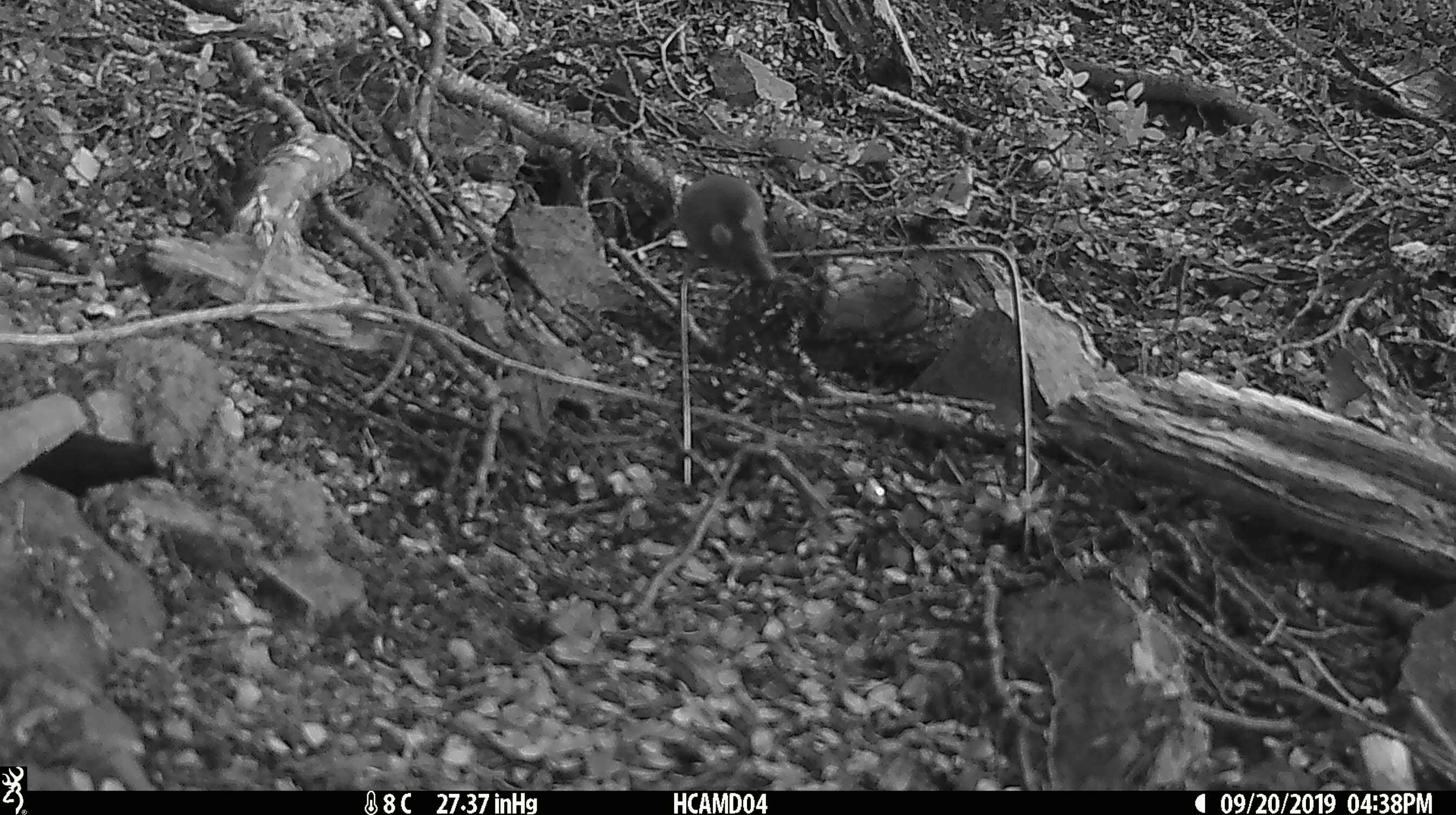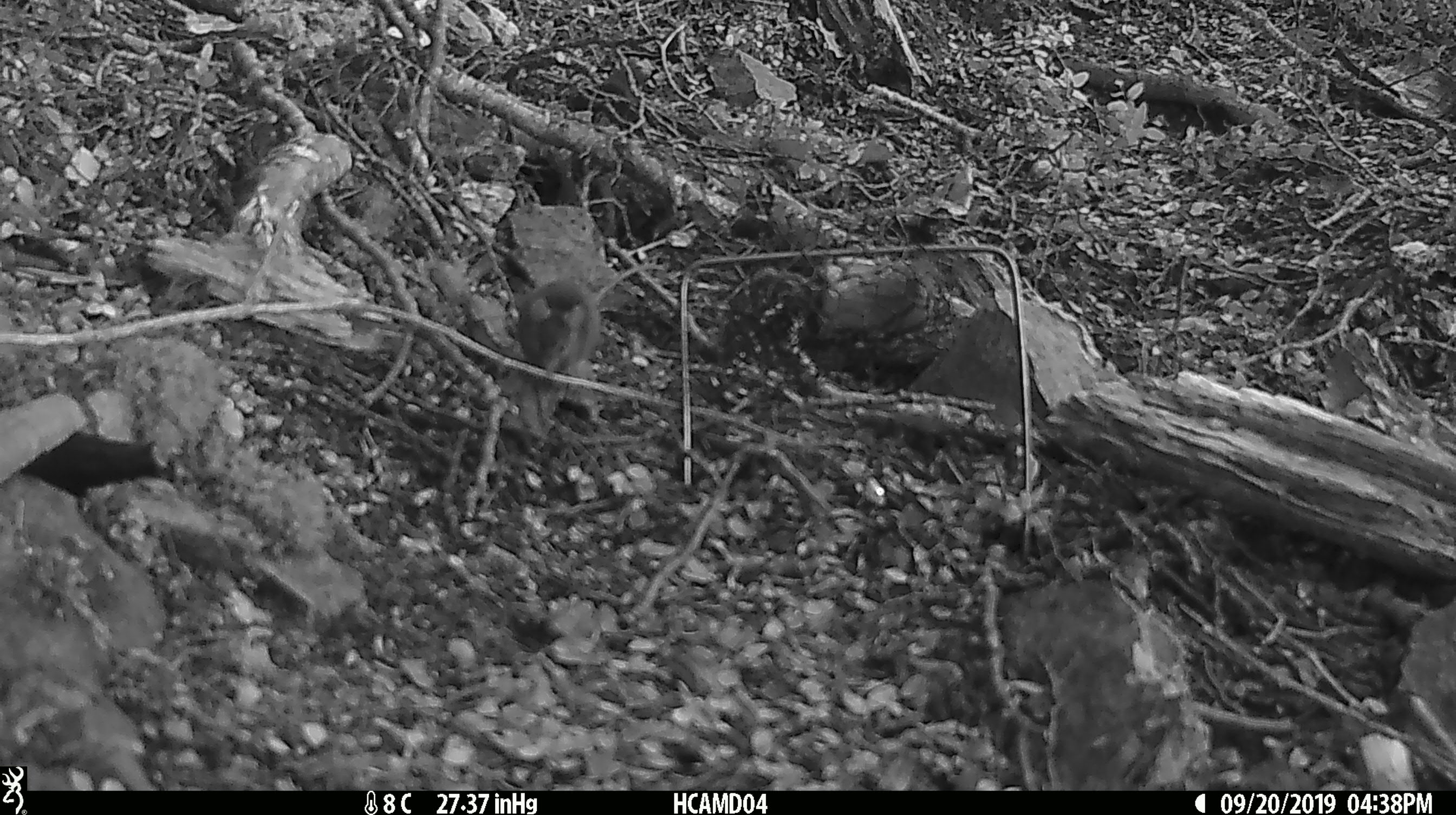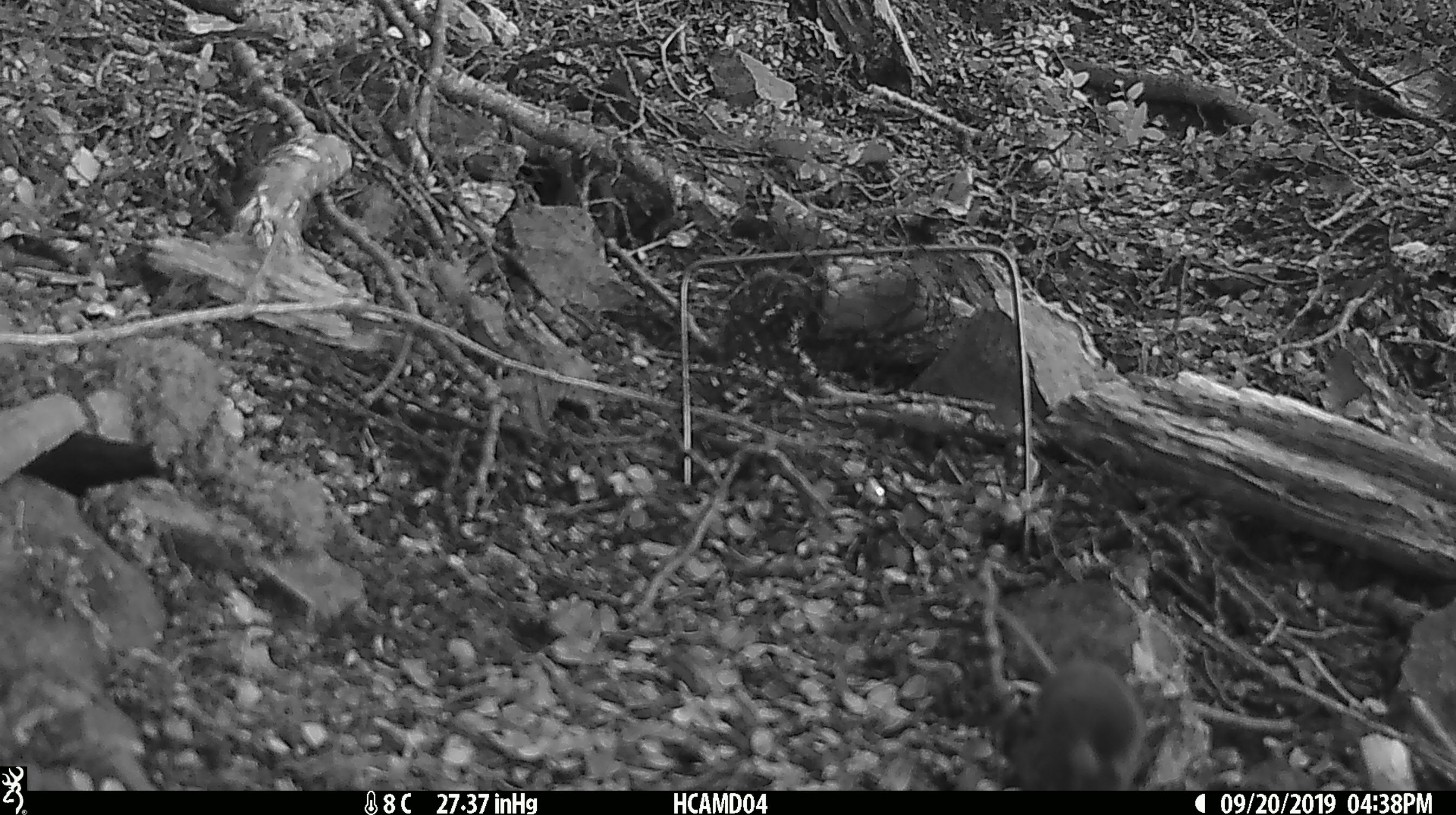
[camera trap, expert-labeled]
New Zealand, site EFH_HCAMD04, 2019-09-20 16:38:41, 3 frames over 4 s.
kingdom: Animalia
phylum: Chordata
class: Mammalia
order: Rodentia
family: Muridae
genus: Mus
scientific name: Mus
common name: mouse